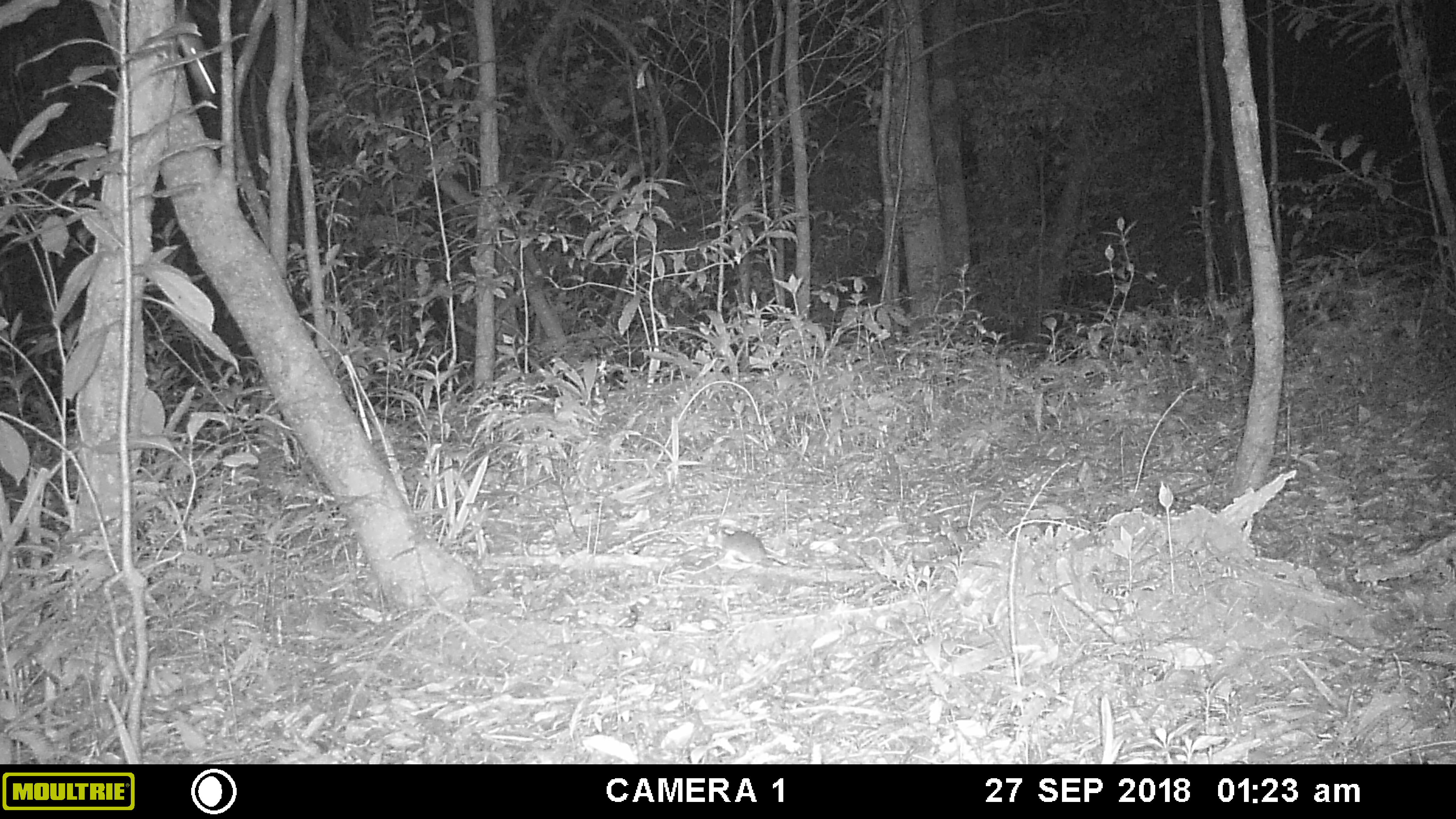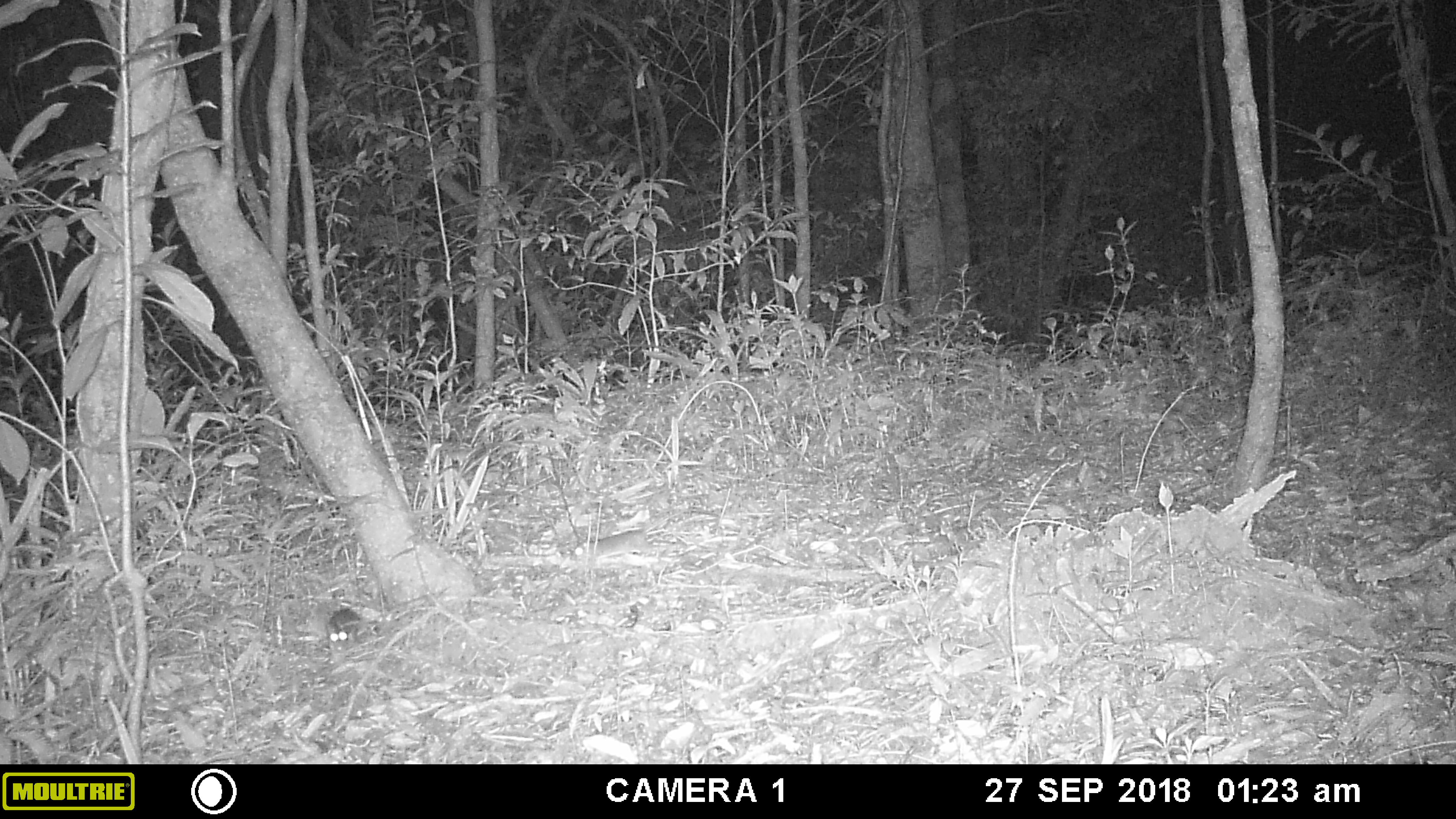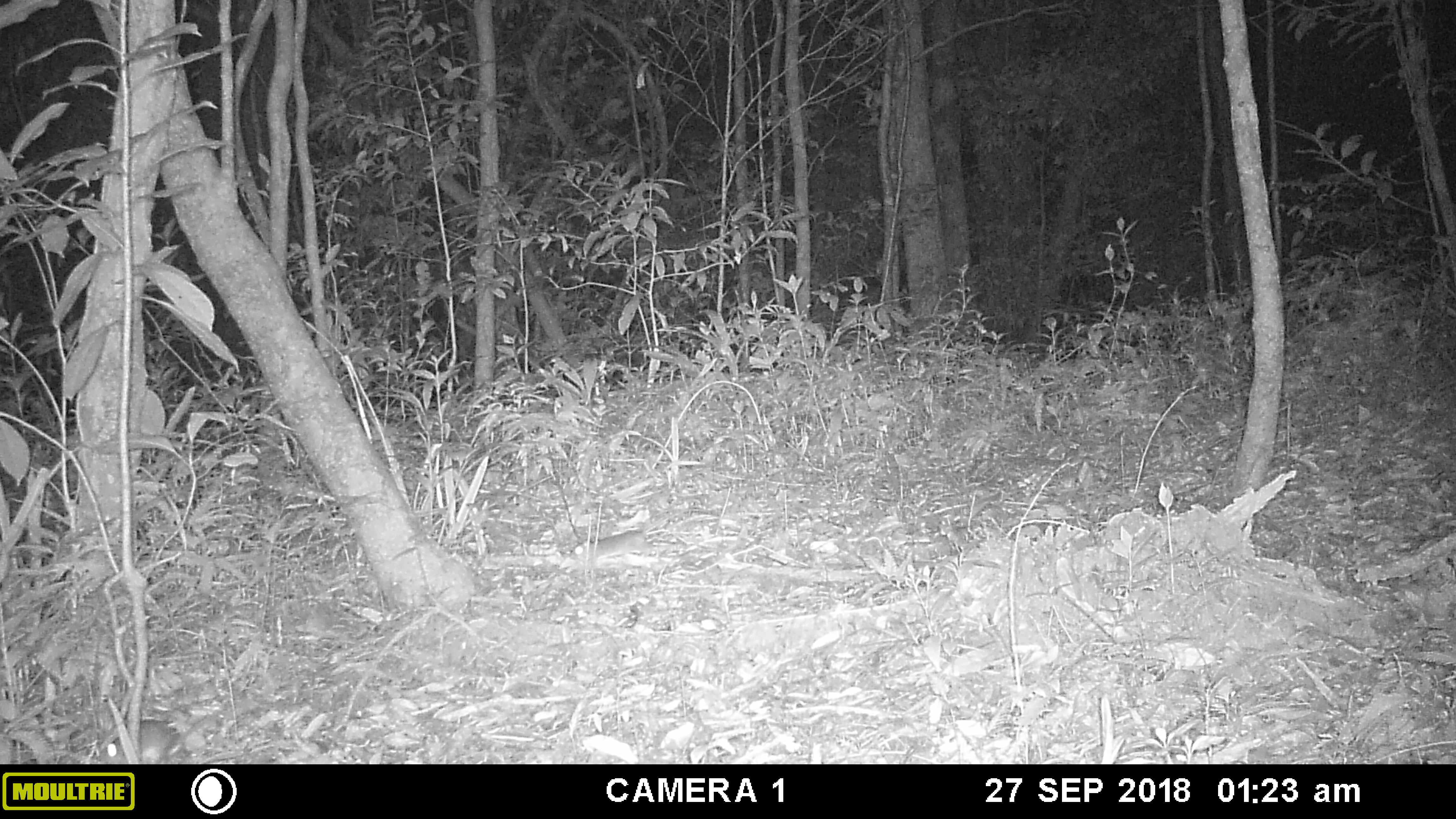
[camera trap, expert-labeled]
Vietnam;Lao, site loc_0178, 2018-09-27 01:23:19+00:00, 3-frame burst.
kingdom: Animalia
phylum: Chordata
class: Mammalia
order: Rodentia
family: Muridae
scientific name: Muridae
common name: old-world mice and rats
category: unidentified murid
Unidentified murid (old-world mice and rats) (Muridae). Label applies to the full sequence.